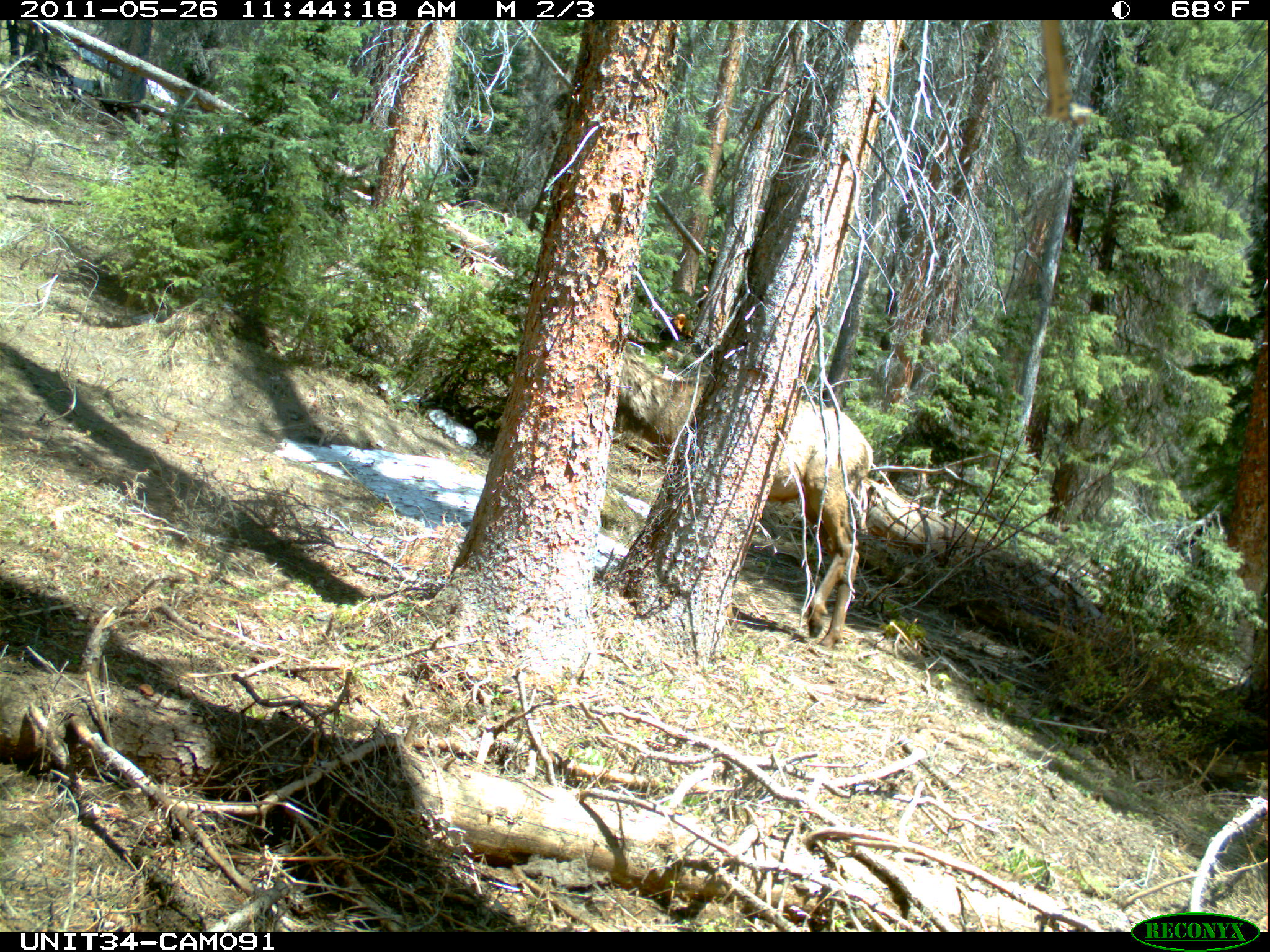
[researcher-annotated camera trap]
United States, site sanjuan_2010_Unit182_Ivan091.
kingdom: Animalia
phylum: Chordata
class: Mammalia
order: Artiodactyla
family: Cervidae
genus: Cervus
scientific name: Cervus elaphus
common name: red deer